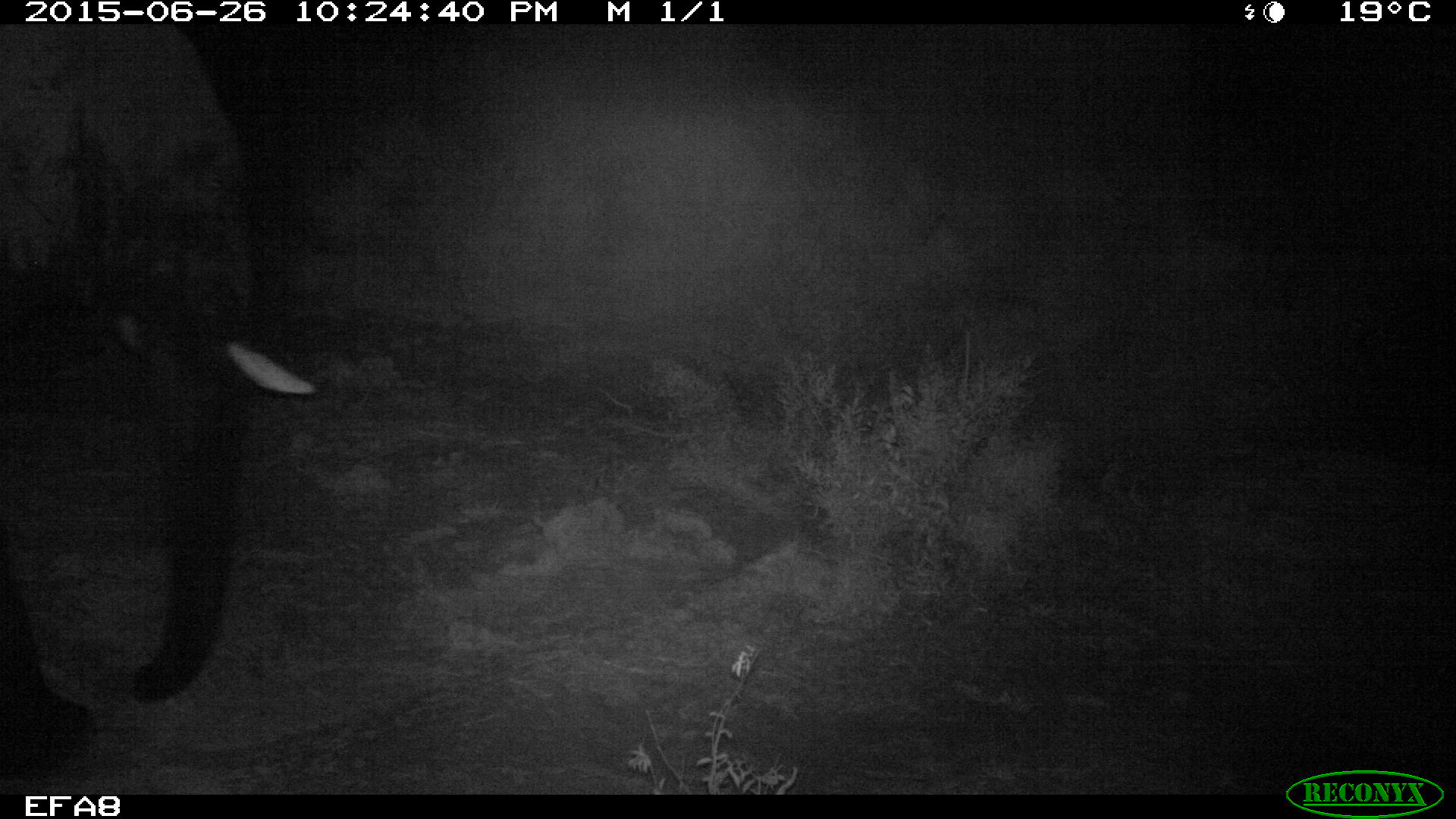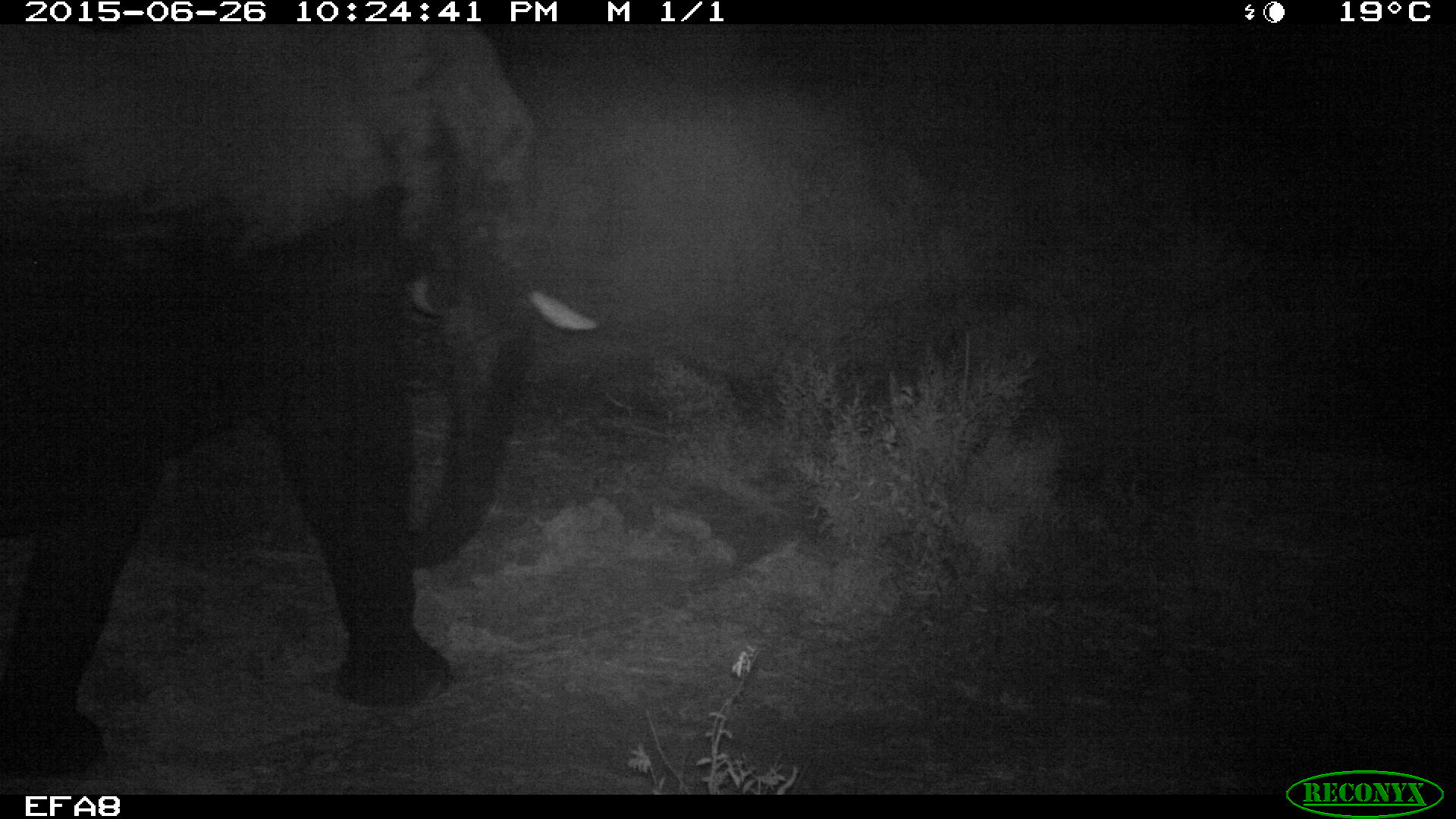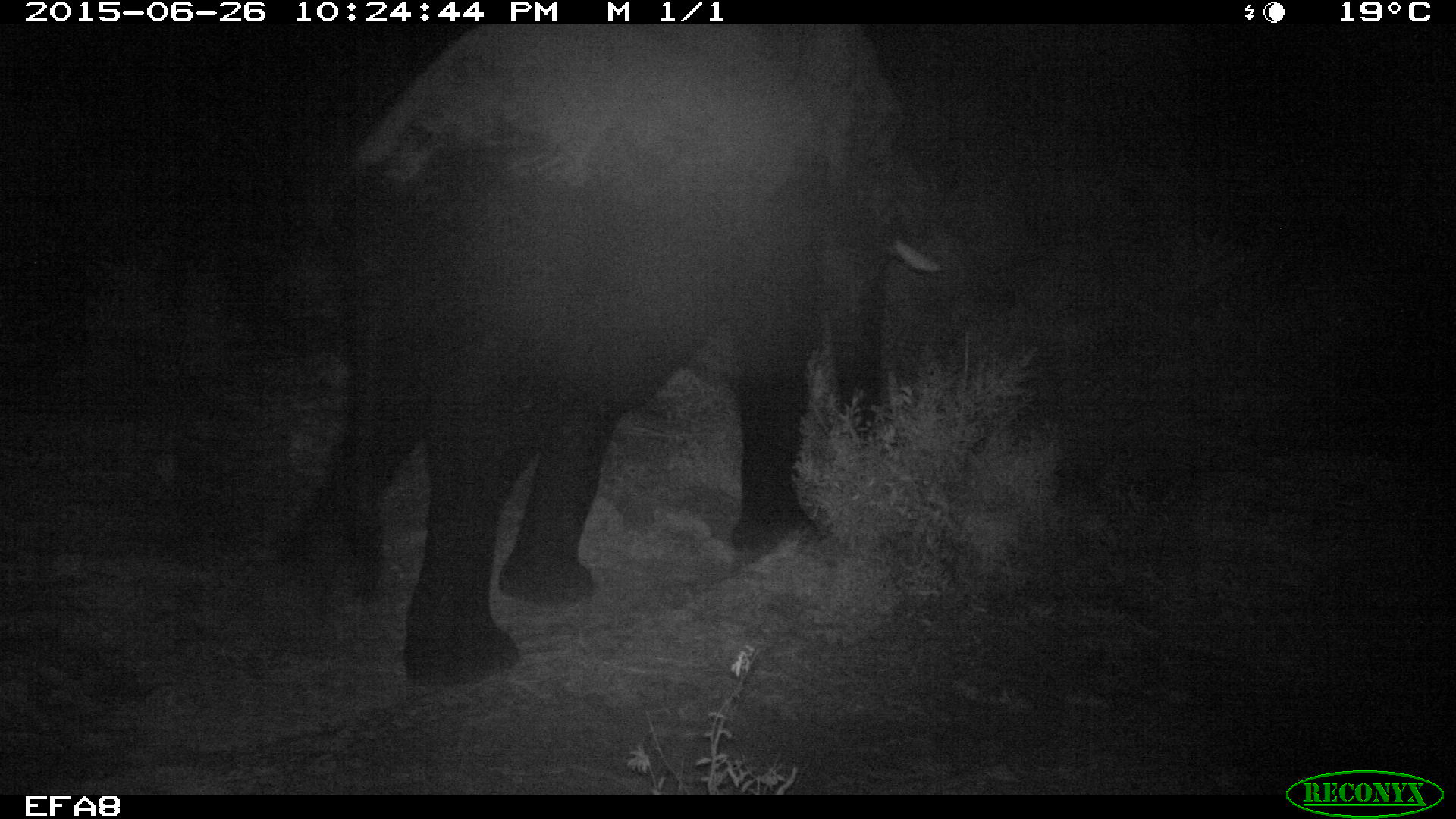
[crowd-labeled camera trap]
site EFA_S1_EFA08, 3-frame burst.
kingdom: Animalia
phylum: Chordata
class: Mammalia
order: Proboscidea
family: Elephantidae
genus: Loxodonta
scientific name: Loxodonta africana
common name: african bush elephant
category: elephant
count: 1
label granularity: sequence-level